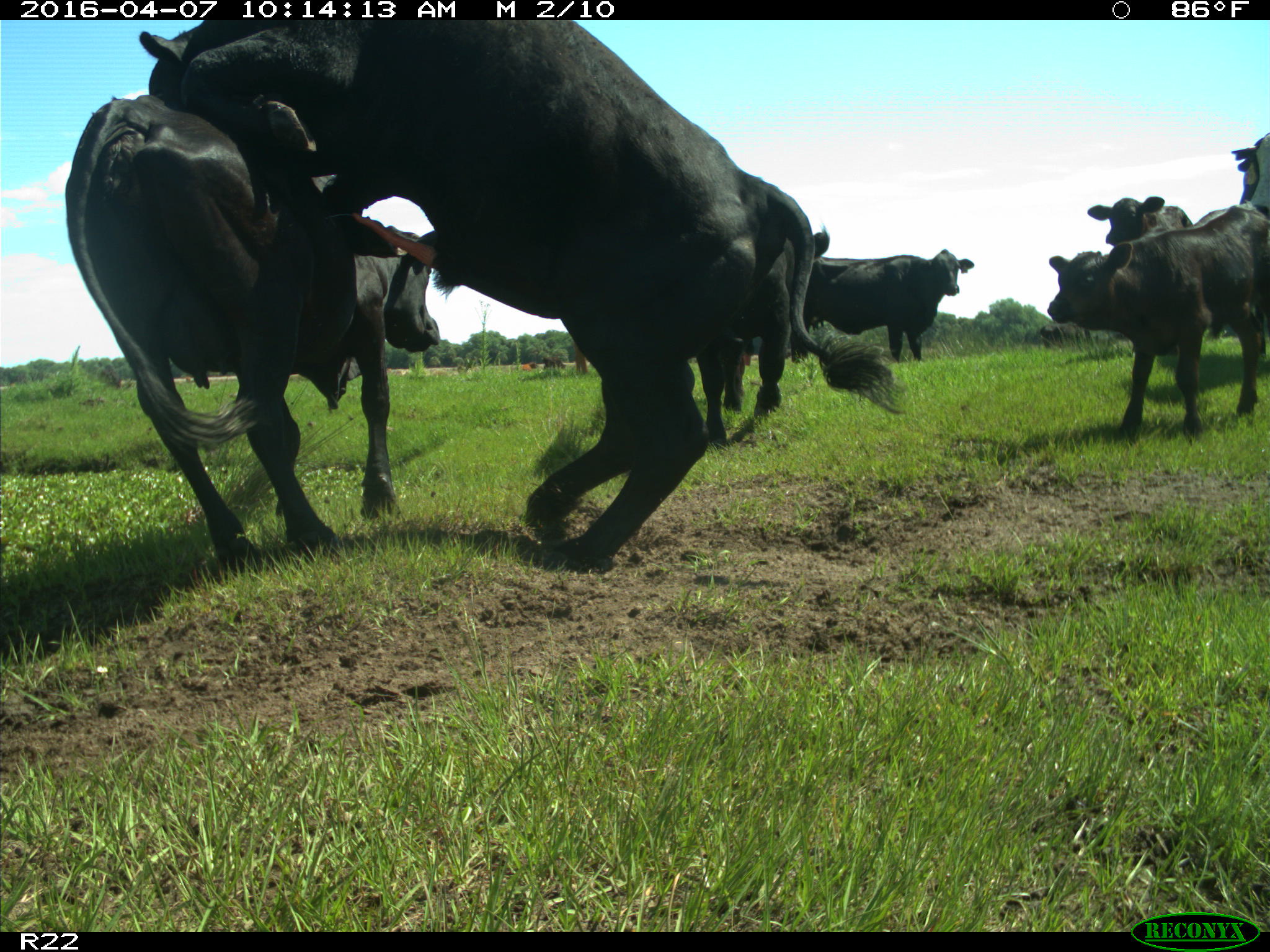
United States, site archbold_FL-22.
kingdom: Animalia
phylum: Chordata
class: Mammalia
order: Artiodactyla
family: Bovidae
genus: Bos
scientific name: Bos taurus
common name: domestic cow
Bos taurus (domestic cow).